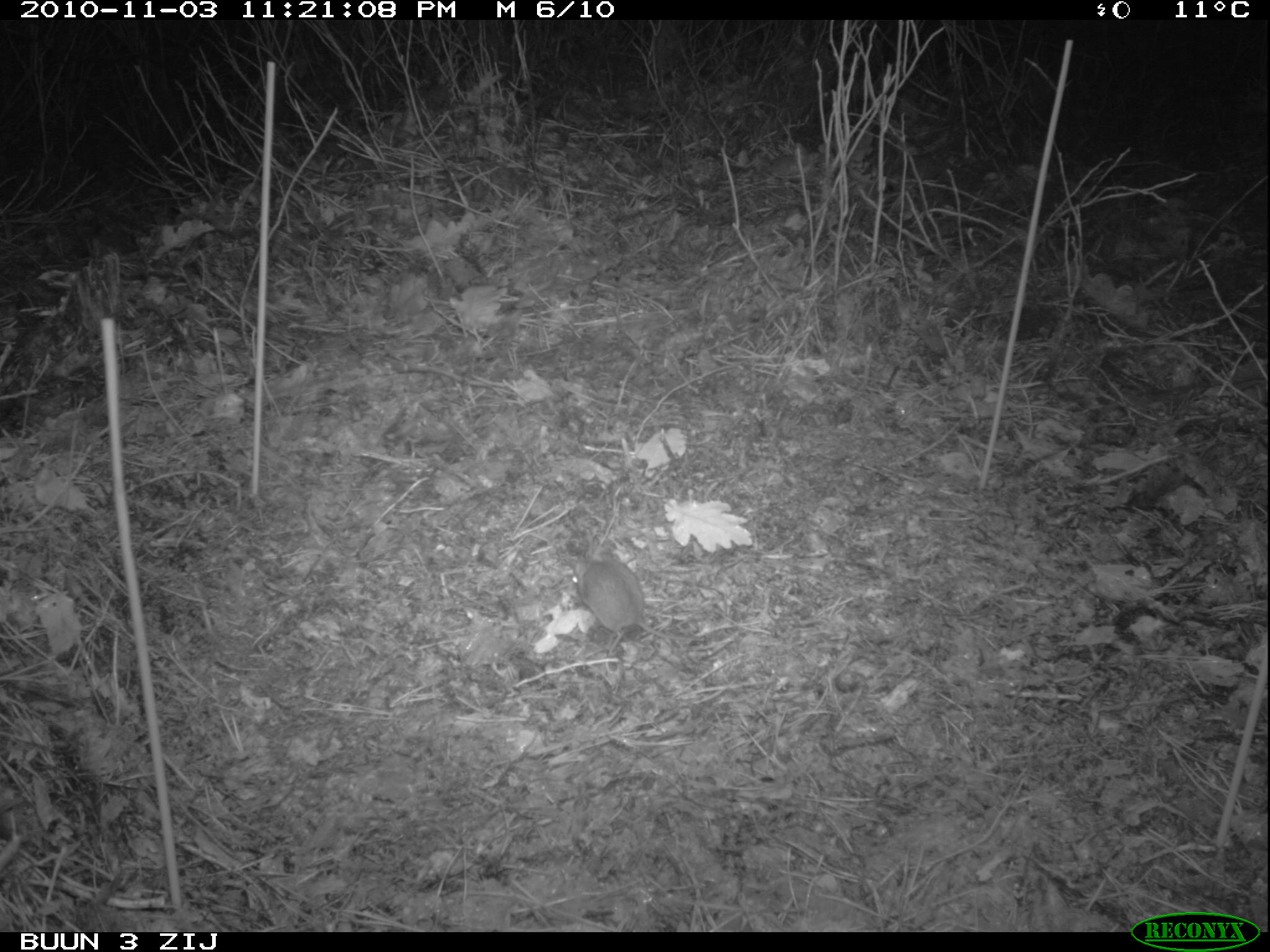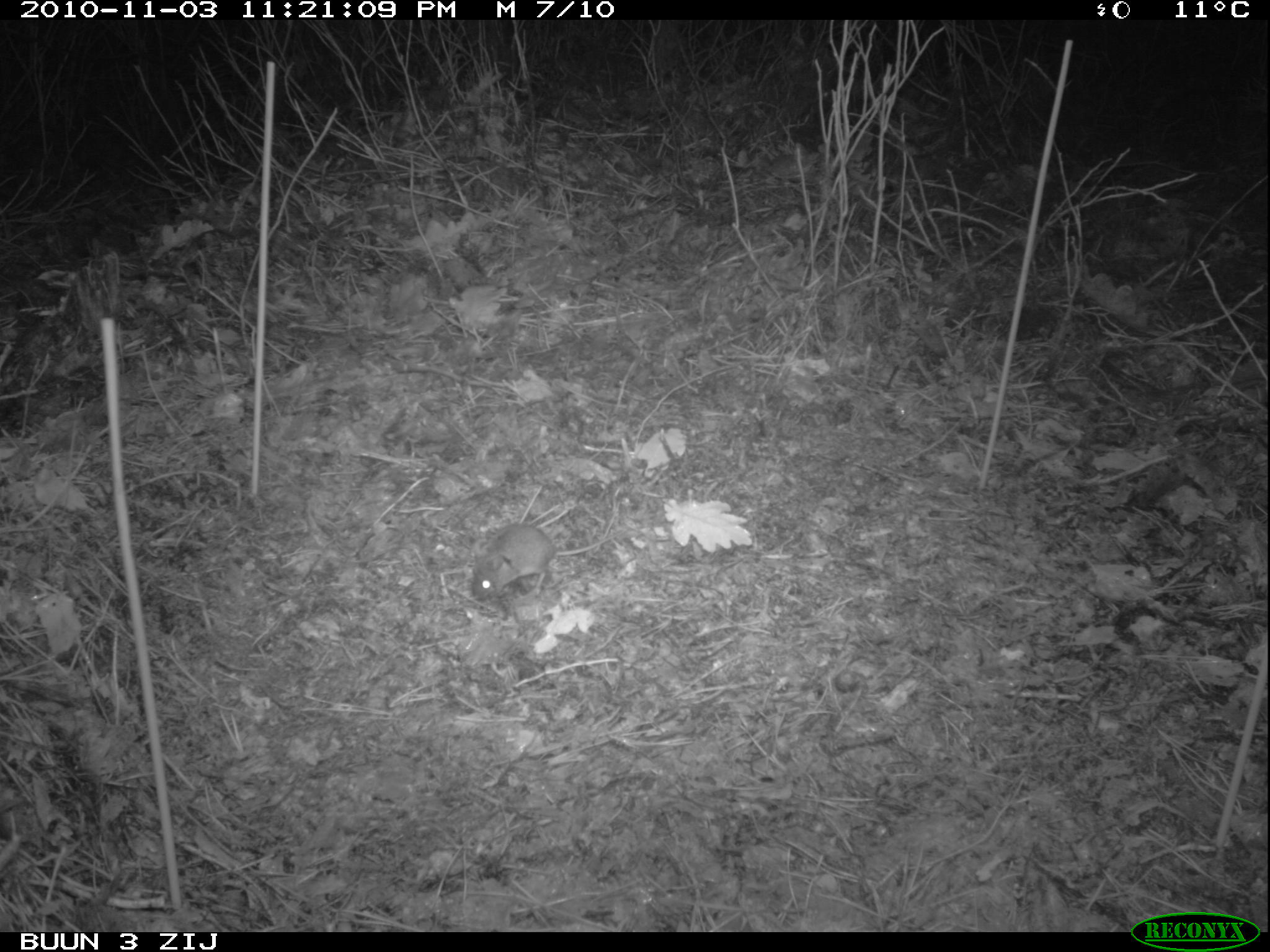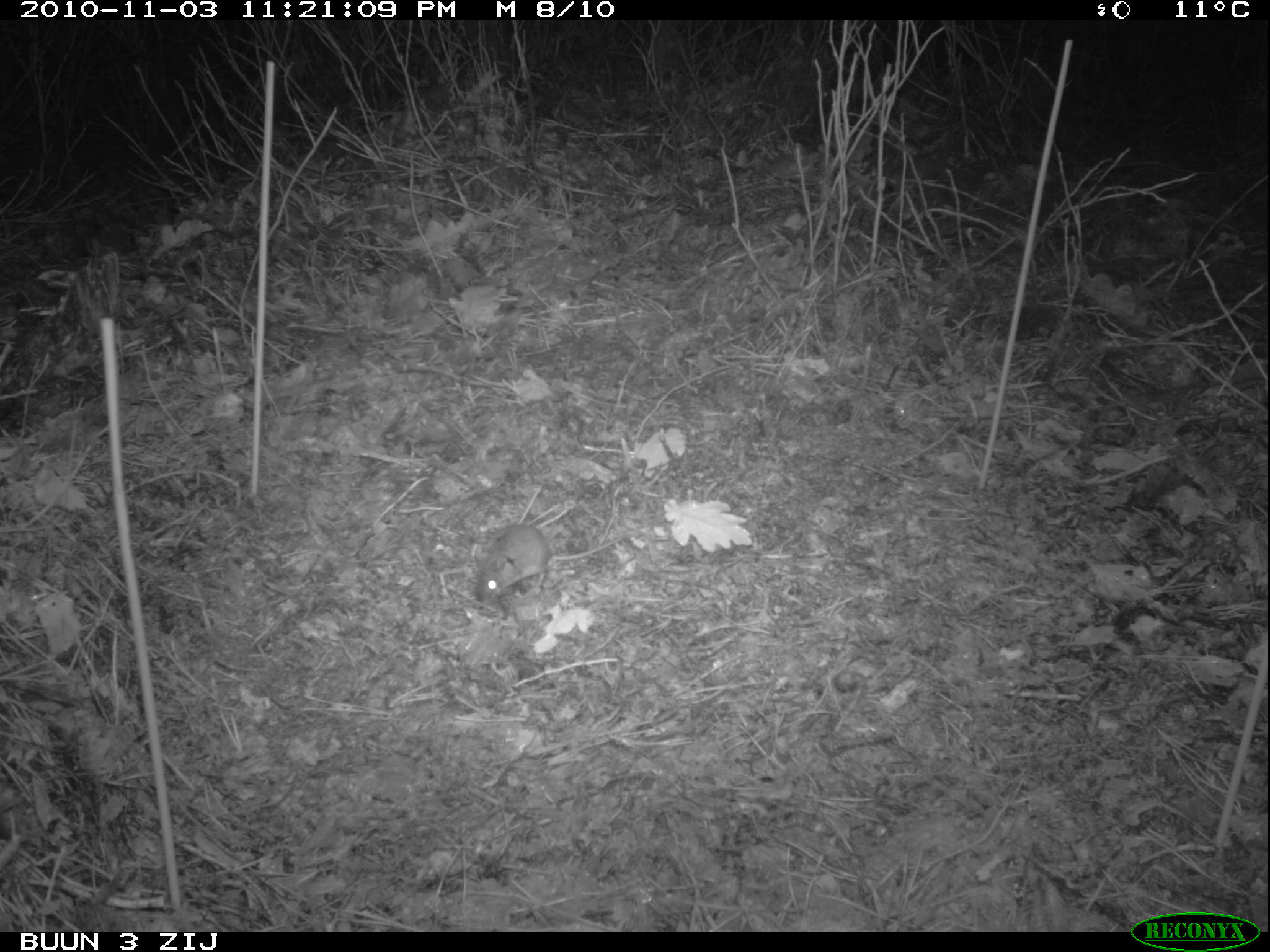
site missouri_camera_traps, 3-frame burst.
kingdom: Animalia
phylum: Chordata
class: Mammalia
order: Rodentia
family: Muridae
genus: Apodemus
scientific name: Apodemus sylvaticus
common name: wood mouse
Wood mouse (Apodemus sylvaticus). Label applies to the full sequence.